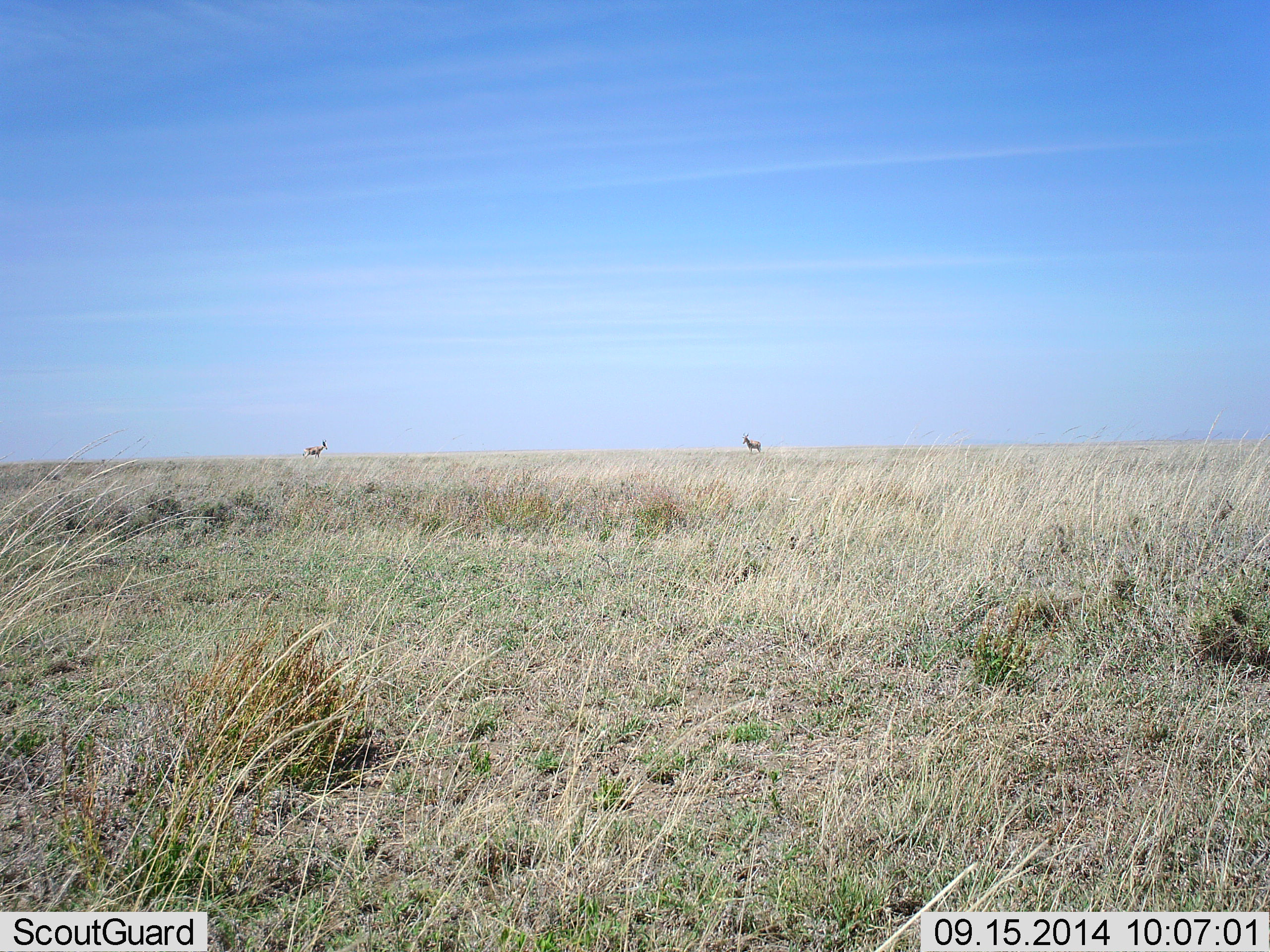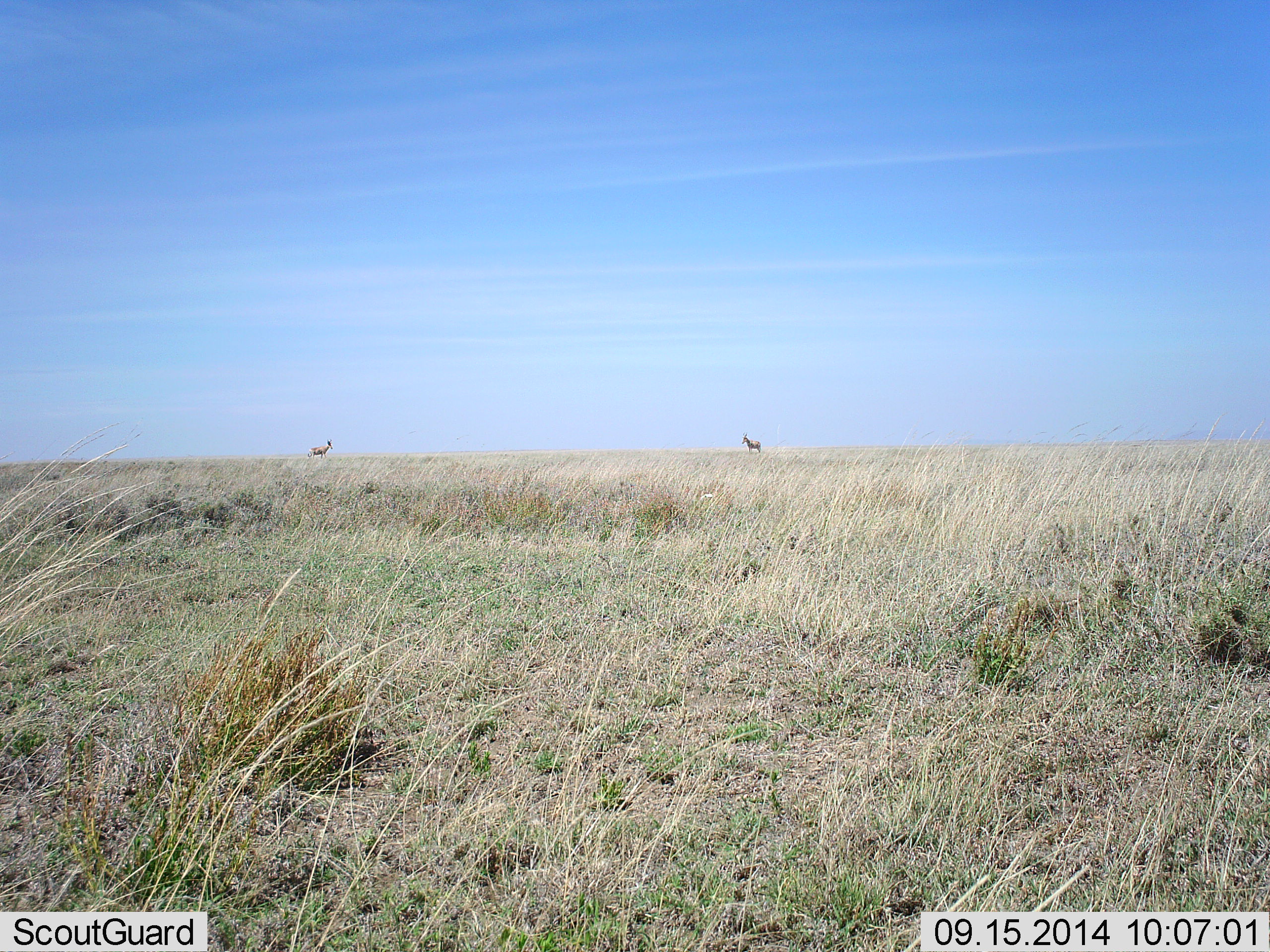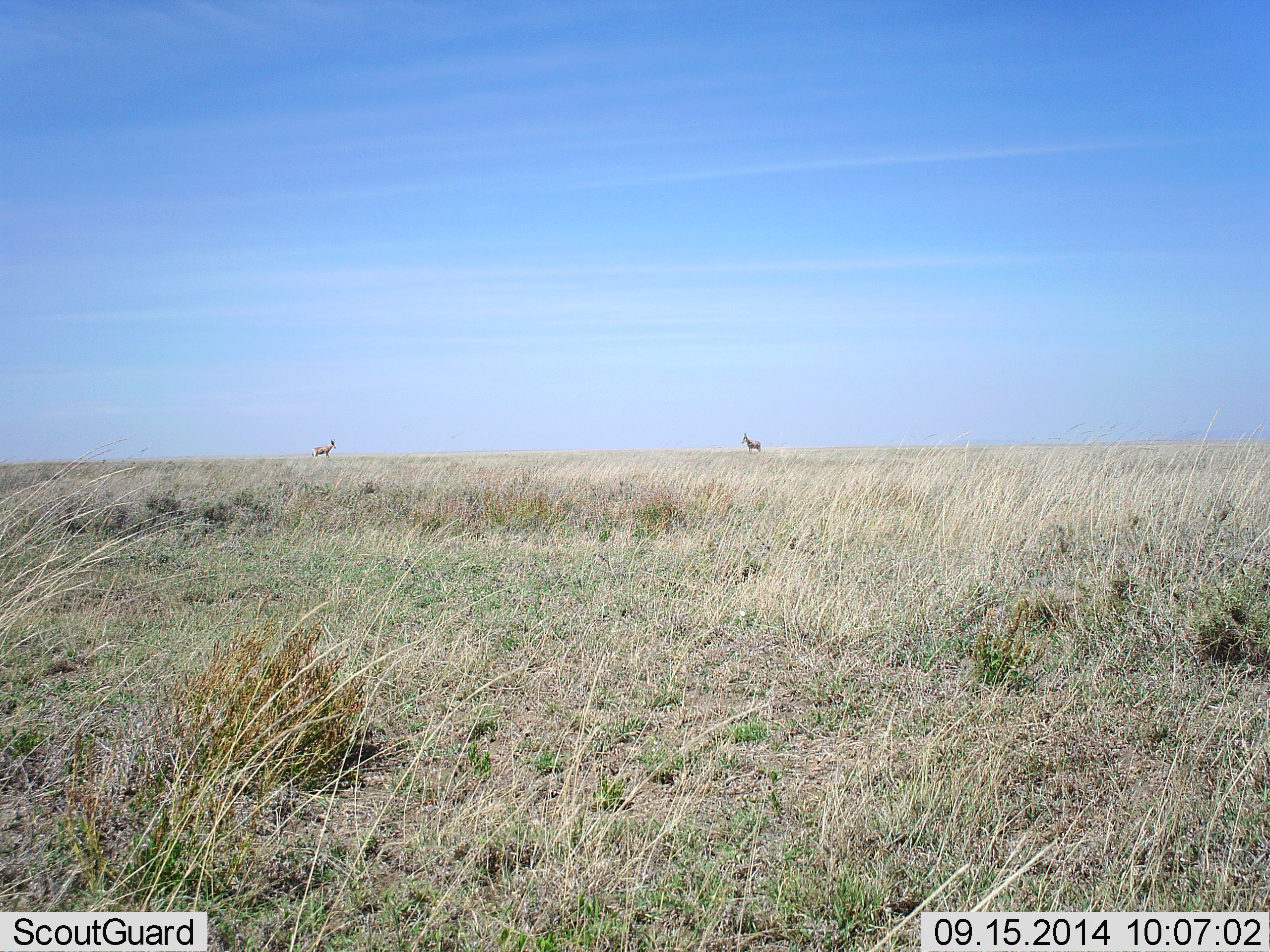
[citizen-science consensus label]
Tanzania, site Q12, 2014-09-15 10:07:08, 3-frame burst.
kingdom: Animalia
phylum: Chordata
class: Mammalia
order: Artiodactyla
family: Bovidae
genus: Nanger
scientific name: Nanger granti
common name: grant's gazelle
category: gazellegrants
Gazellegrants (grant's gazelle) (Nanger granti), count 2. Behavior (volunteer vote fractions): standing 100%, resting 0%, moving 60%, interacting 0%. Young present (vote fraction): 0%. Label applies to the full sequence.